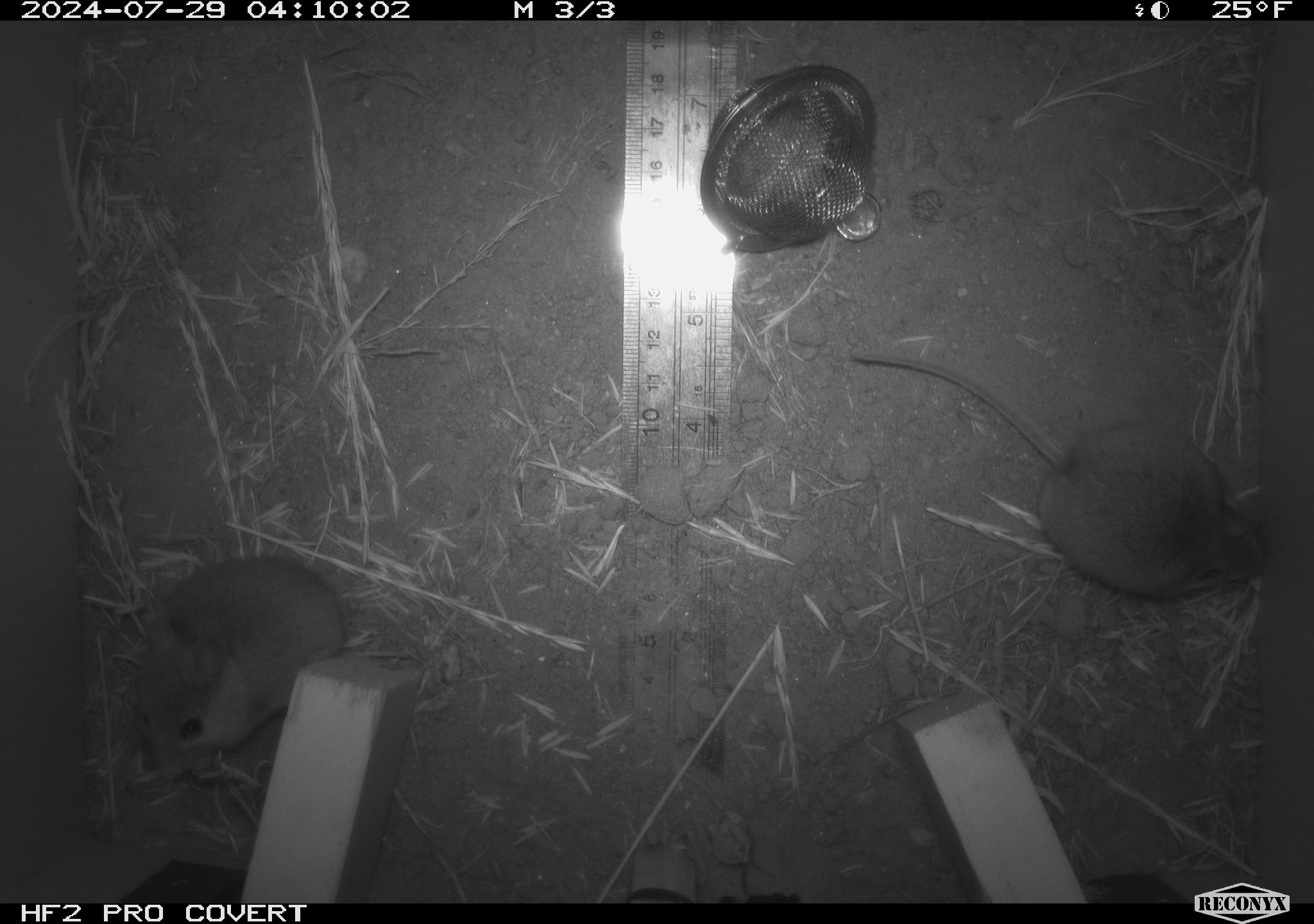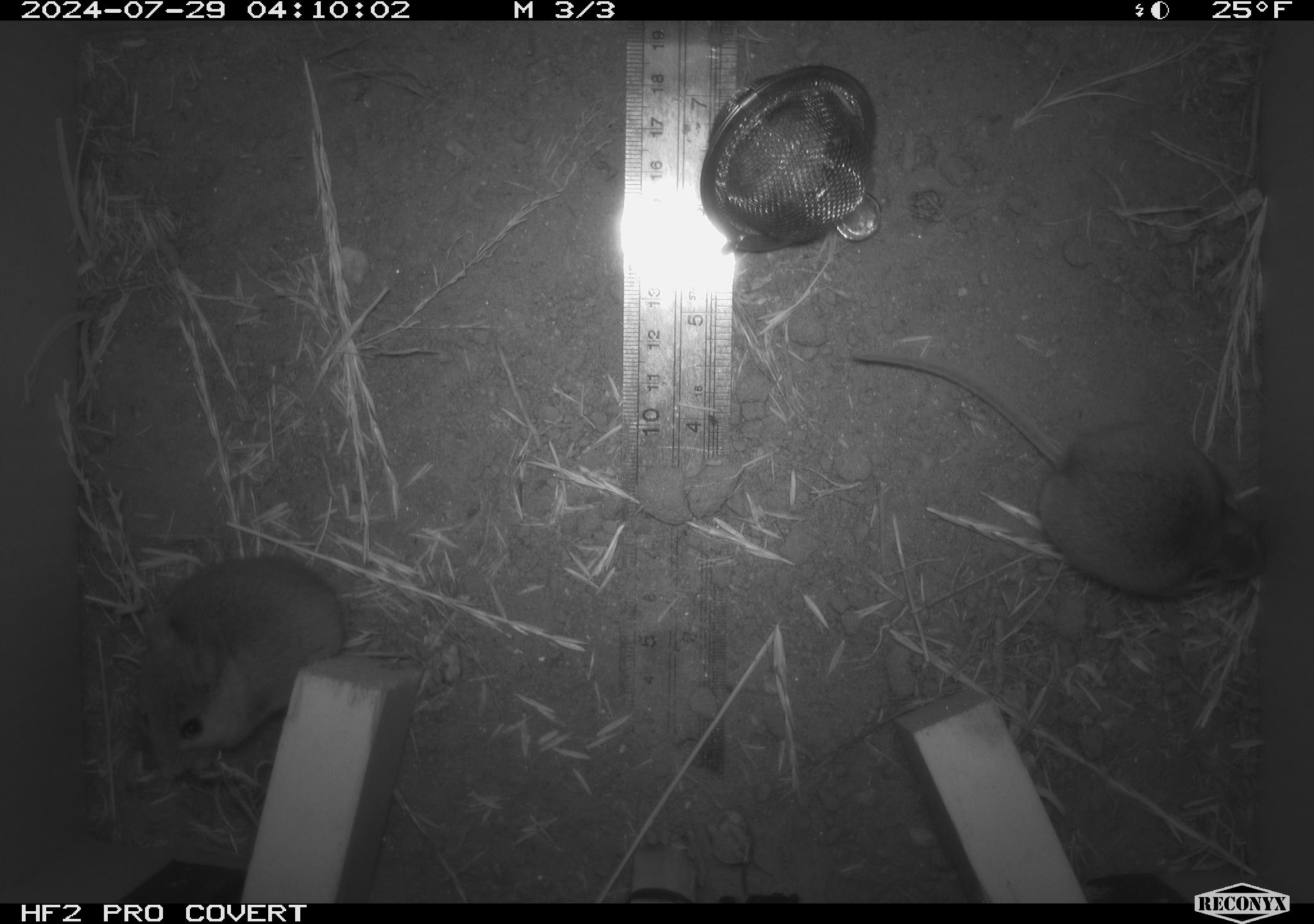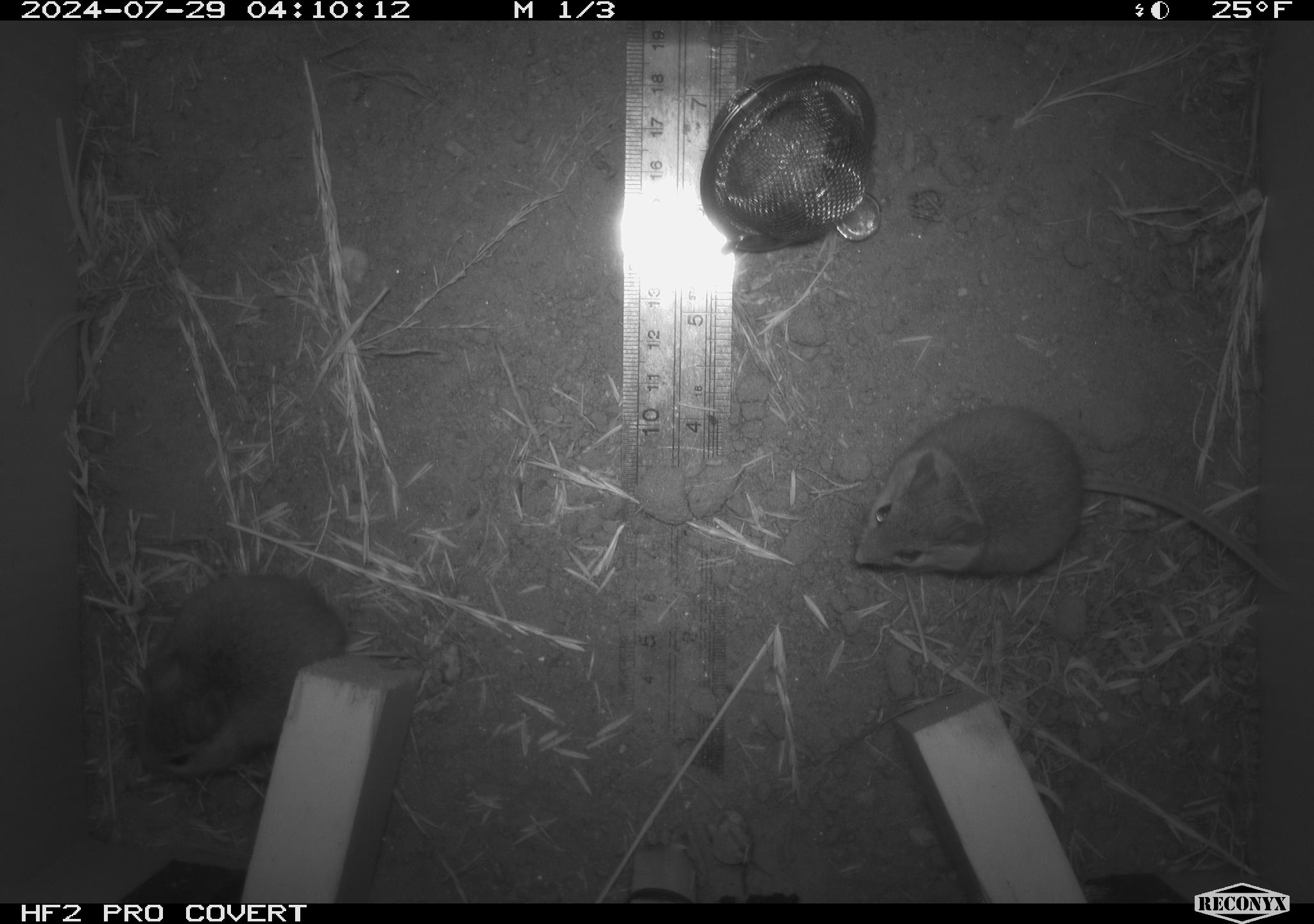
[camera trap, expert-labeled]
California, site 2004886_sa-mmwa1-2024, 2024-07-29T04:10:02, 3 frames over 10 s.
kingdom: Animalia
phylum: Chordata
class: Mammalia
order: Rodentia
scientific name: Rodentia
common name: mouse species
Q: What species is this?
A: Mouse species (Rodentia).